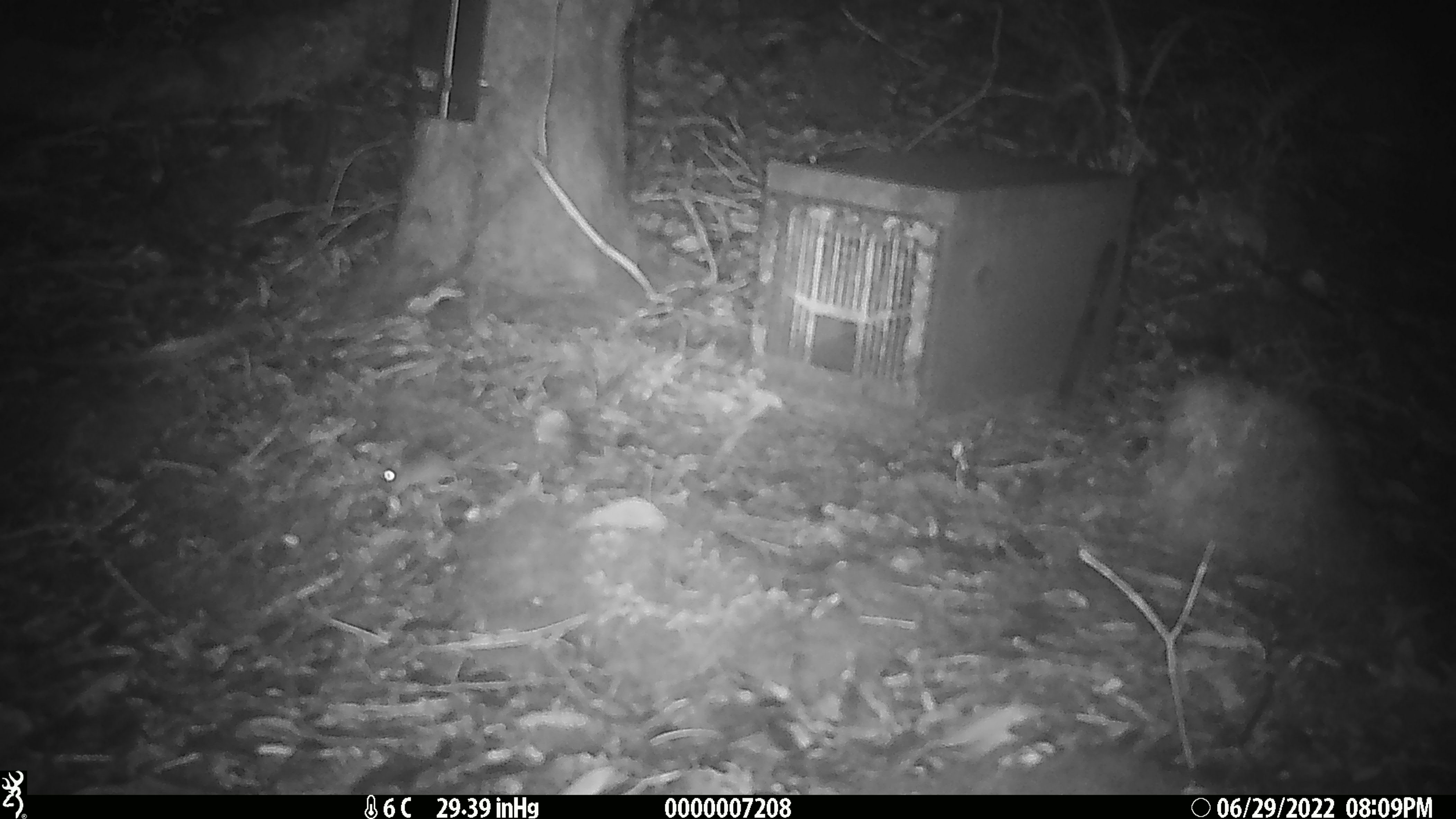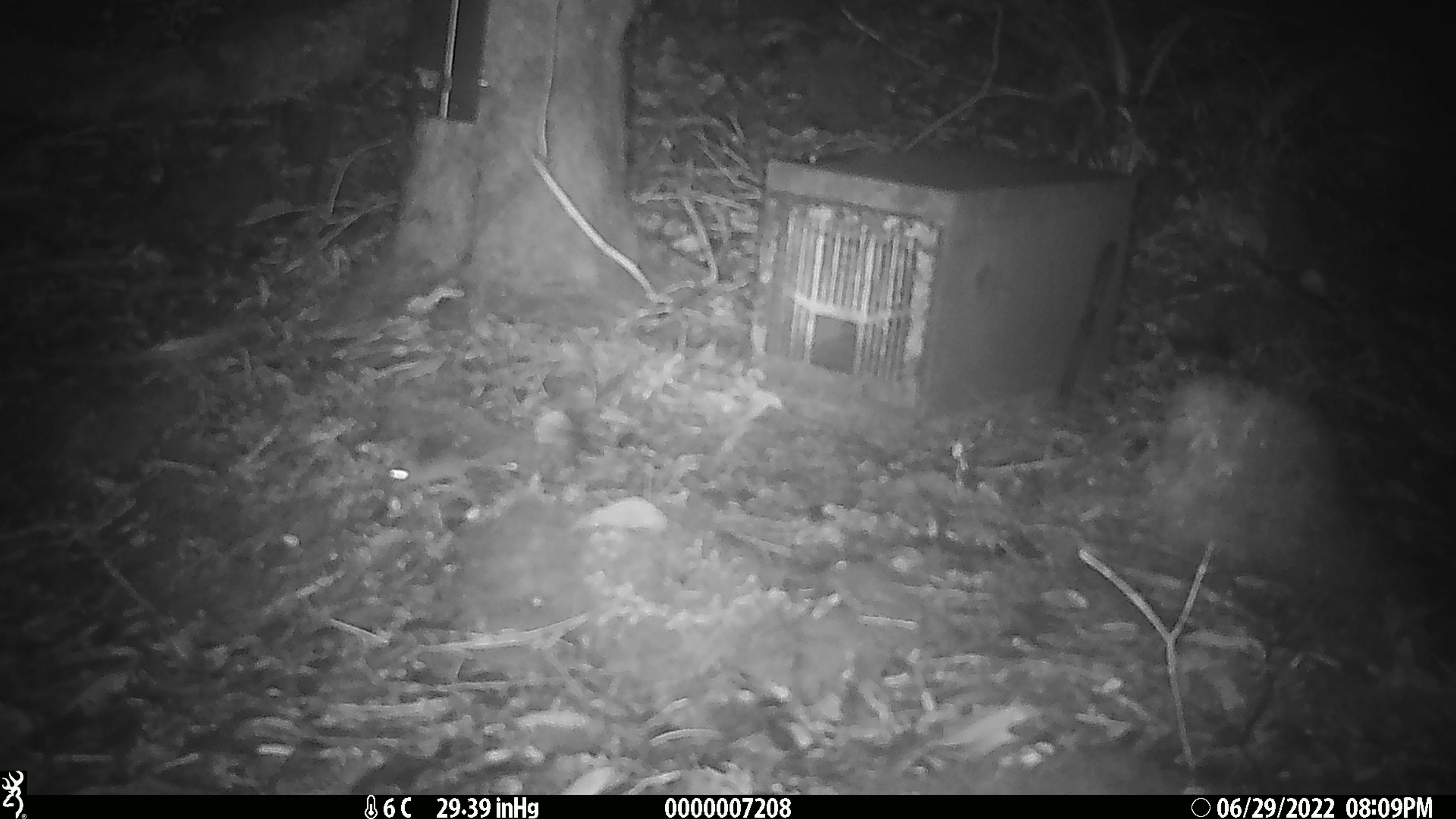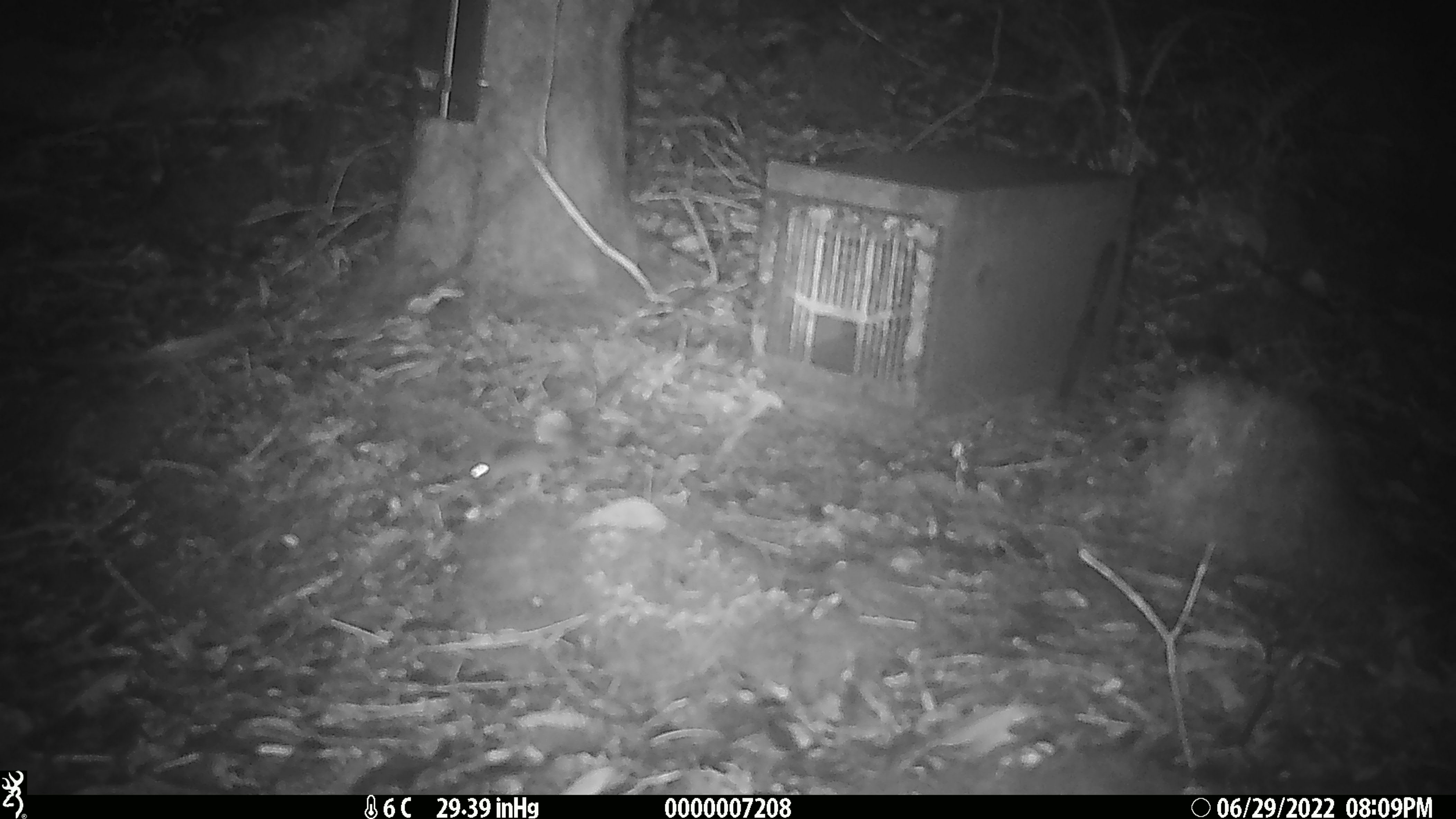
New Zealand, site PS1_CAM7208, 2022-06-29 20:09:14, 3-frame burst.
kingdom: Animalia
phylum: Chordata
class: Mammalia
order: Rodentia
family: Muridae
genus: Mus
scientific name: Mus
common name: mouse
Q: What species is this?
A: Mouse (Mus).